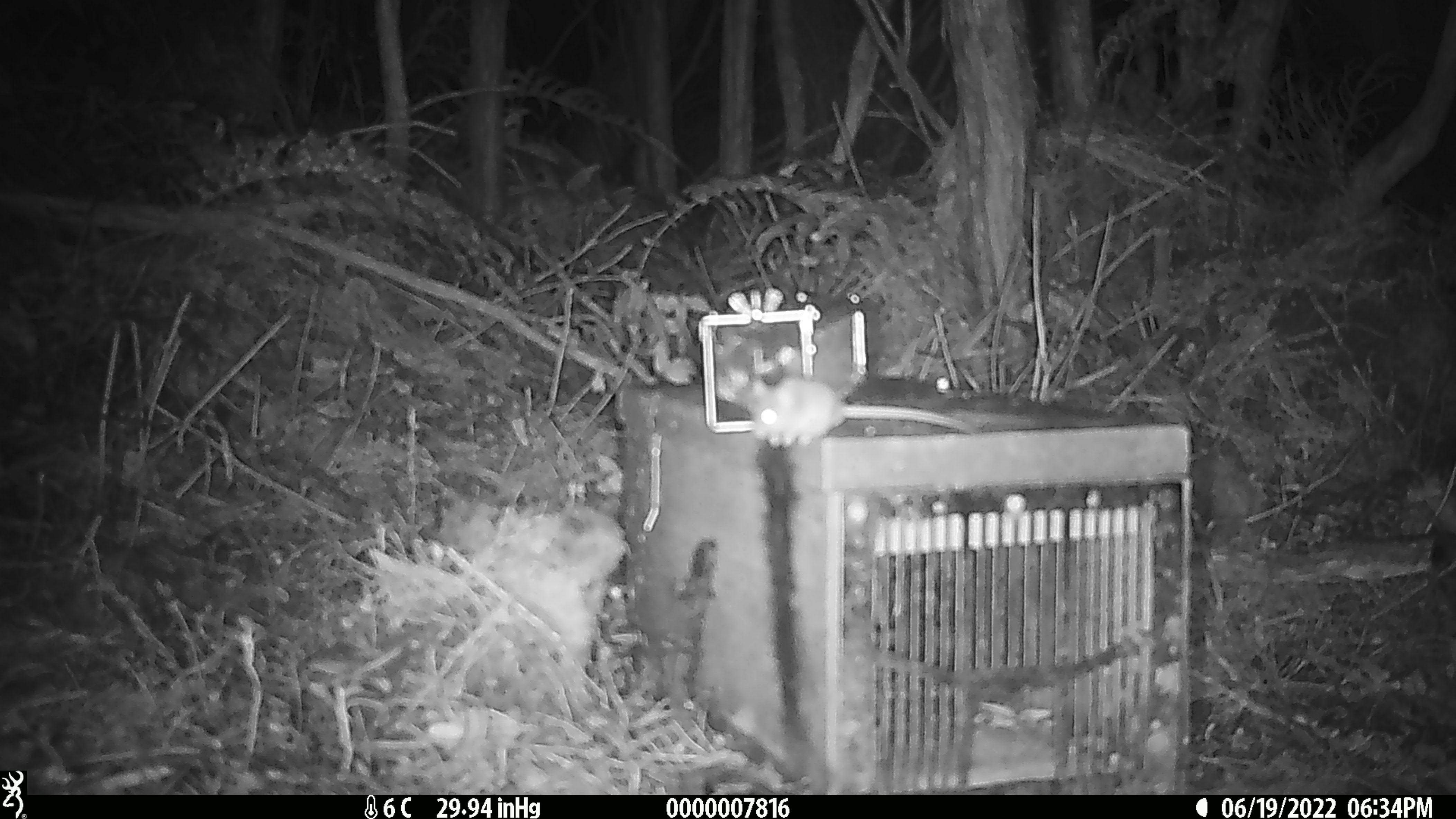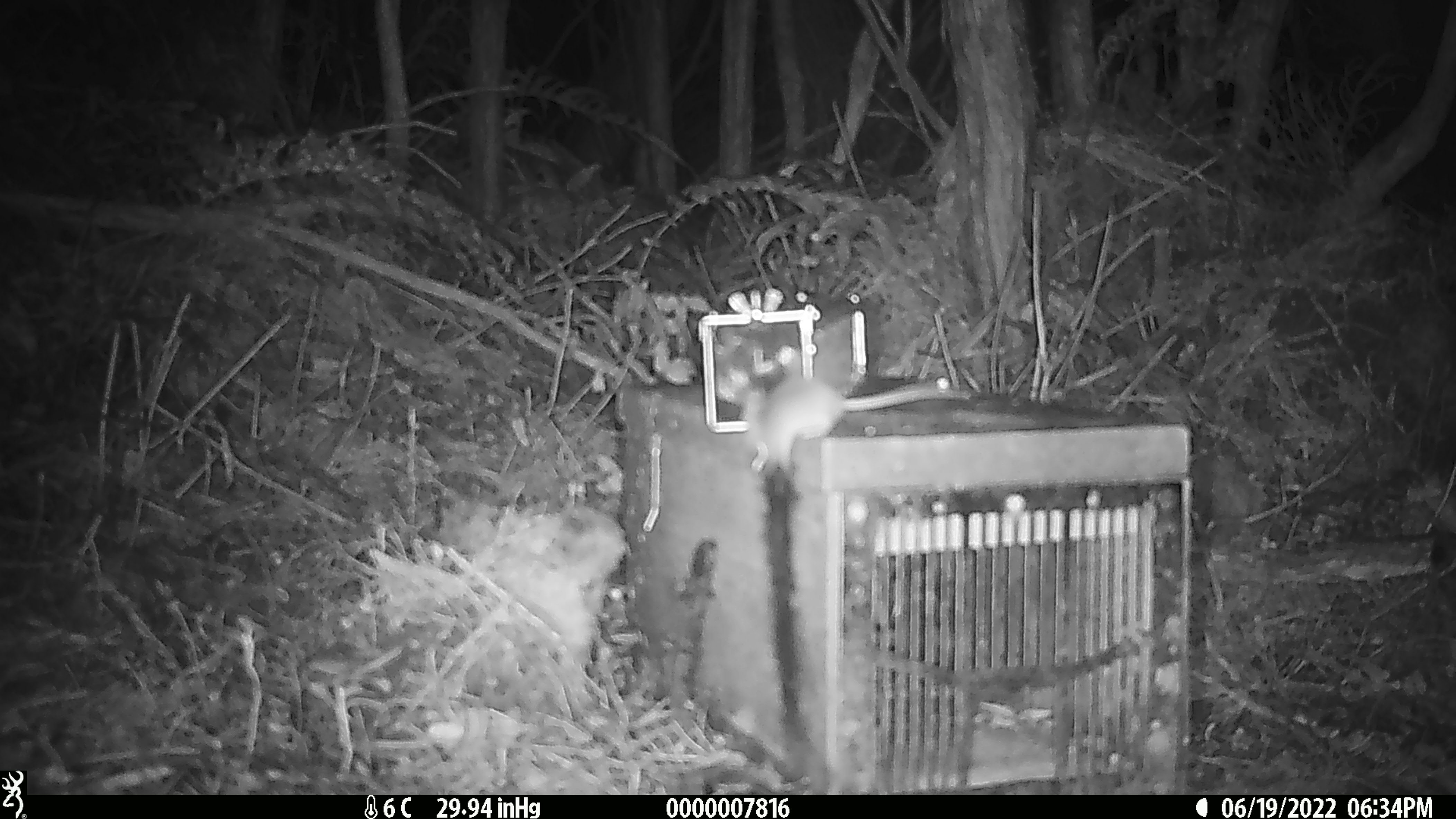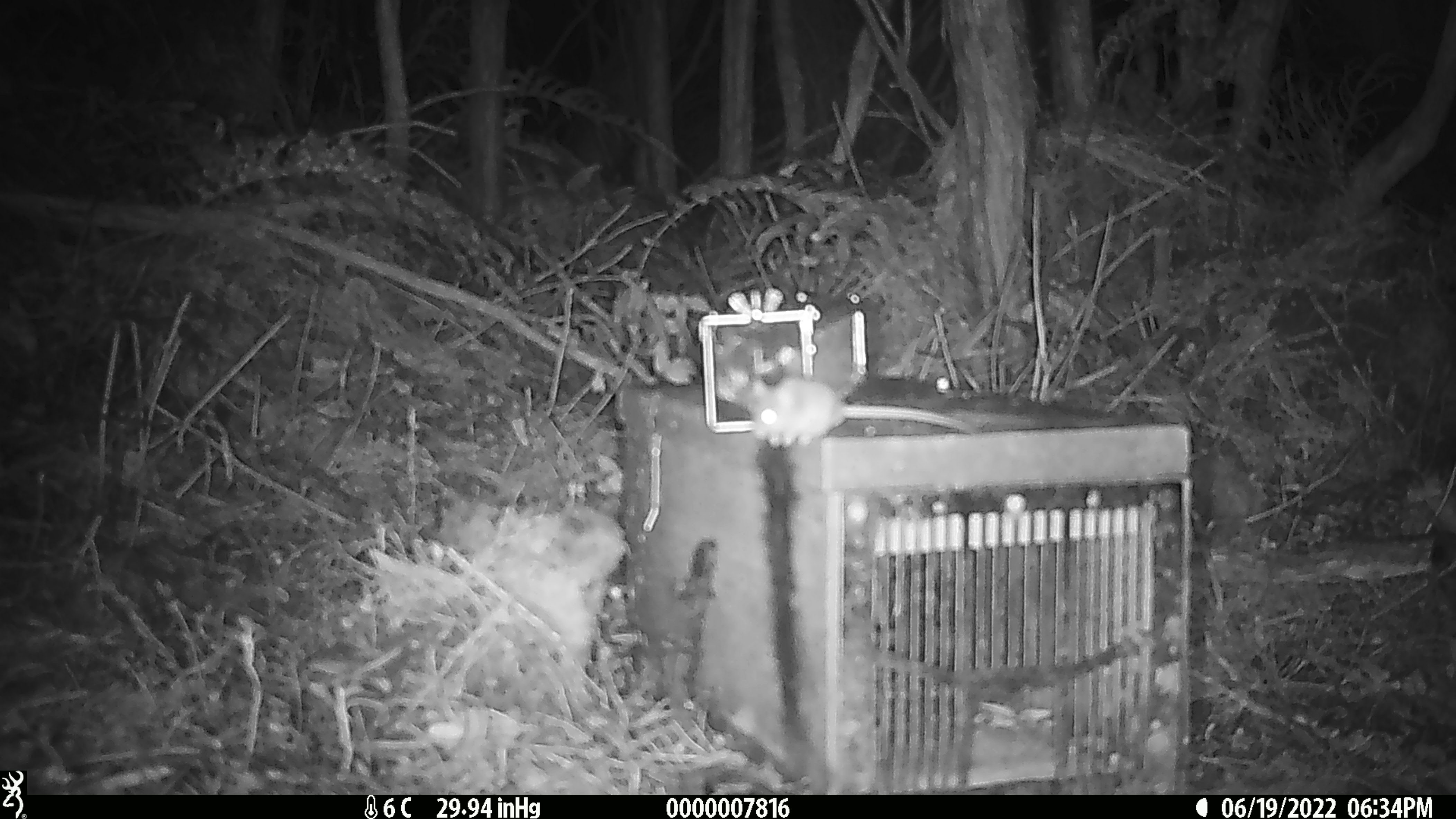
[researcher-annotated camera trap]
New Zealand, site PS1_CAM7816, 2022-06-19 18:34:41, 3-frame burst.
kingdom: Animalia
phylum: Chordata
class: Mammalia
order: Rodentia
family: Muridae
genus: Mus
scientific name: Mus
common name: mouse